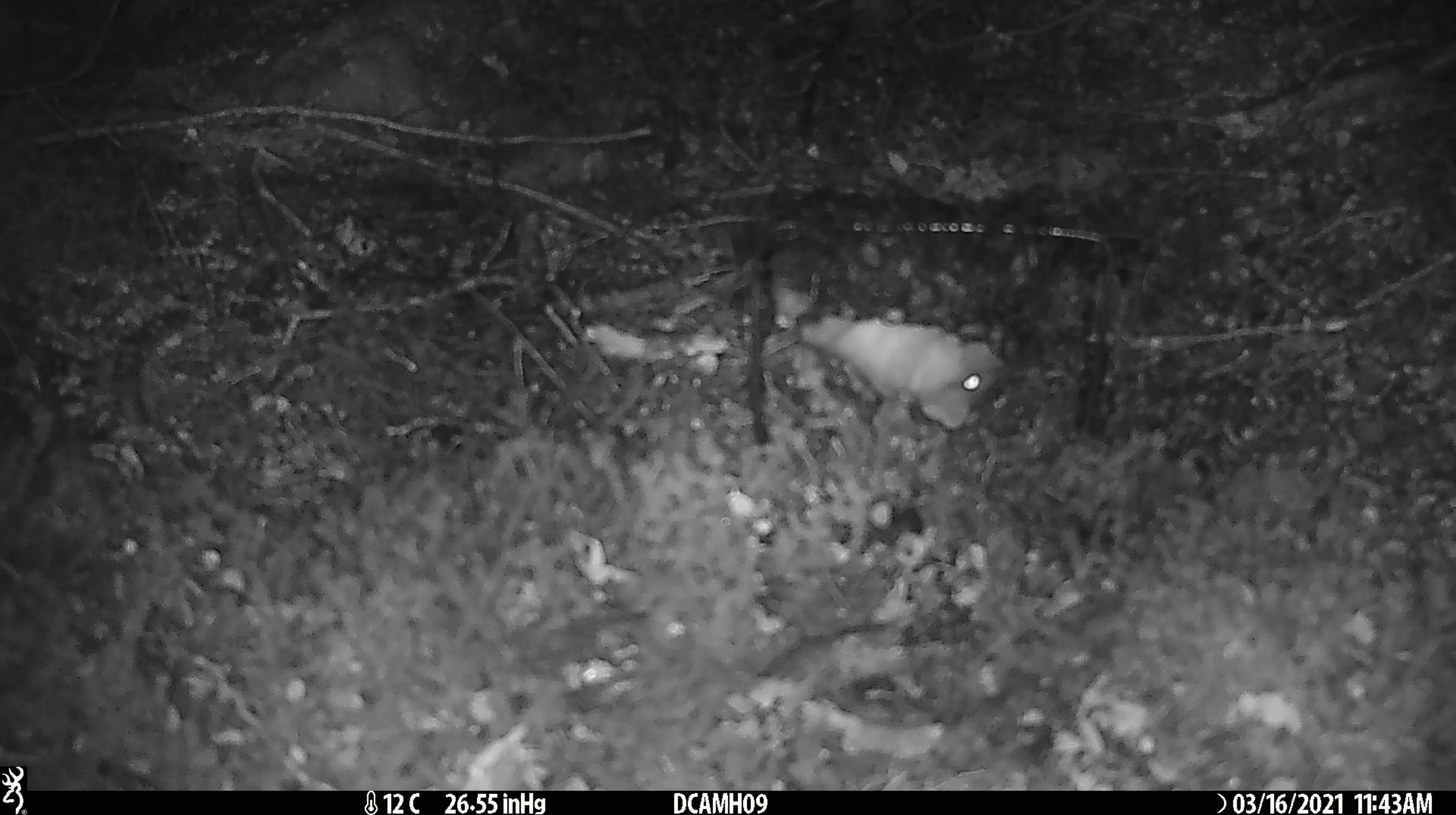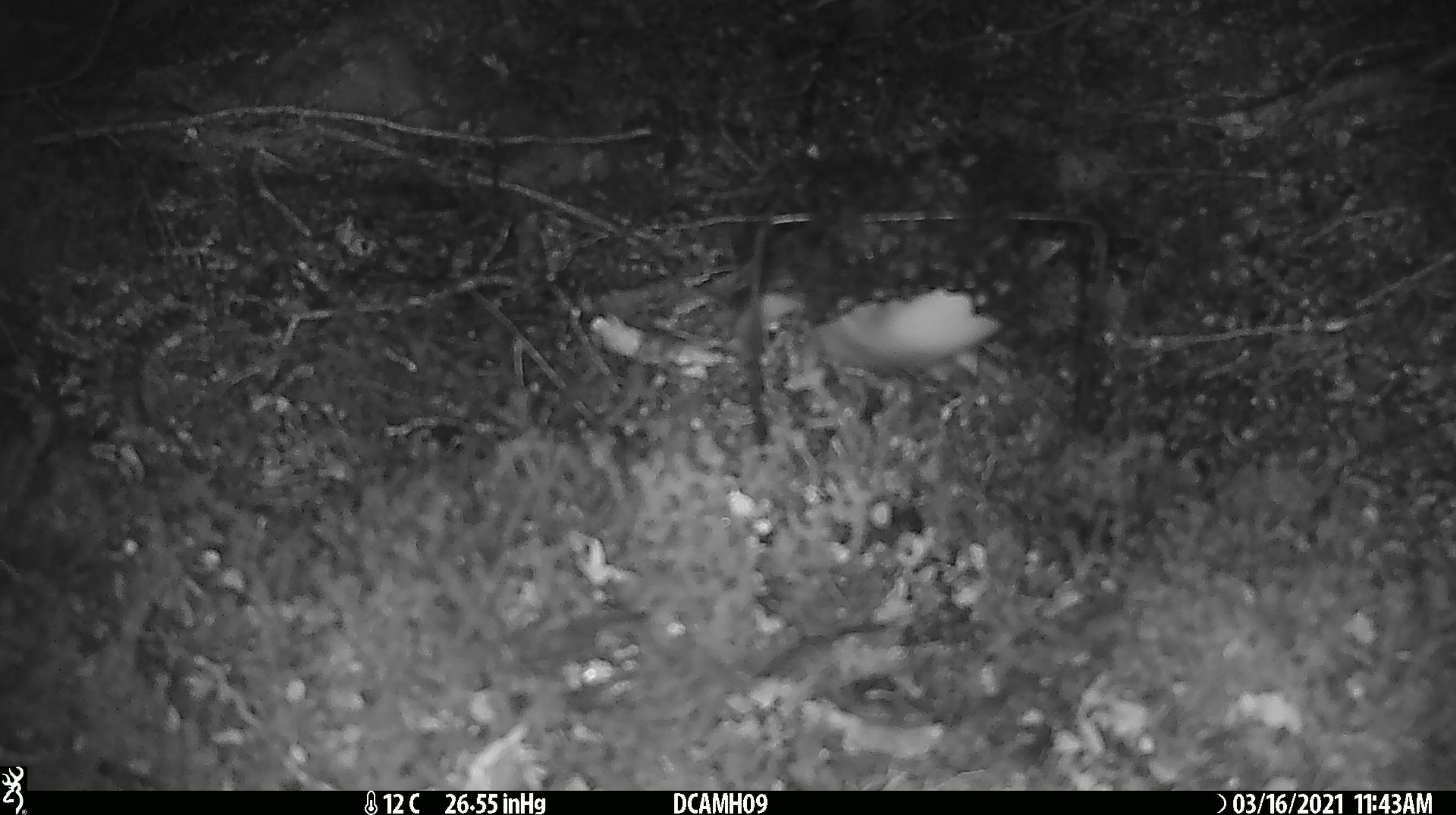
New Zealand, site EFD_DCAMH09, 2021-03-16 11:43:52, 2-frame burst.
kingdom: Animalia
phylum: Chordata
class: Mammalia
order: Carnivora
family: Mustelidae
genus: Mustela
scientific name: Mustela erminea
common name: stoat